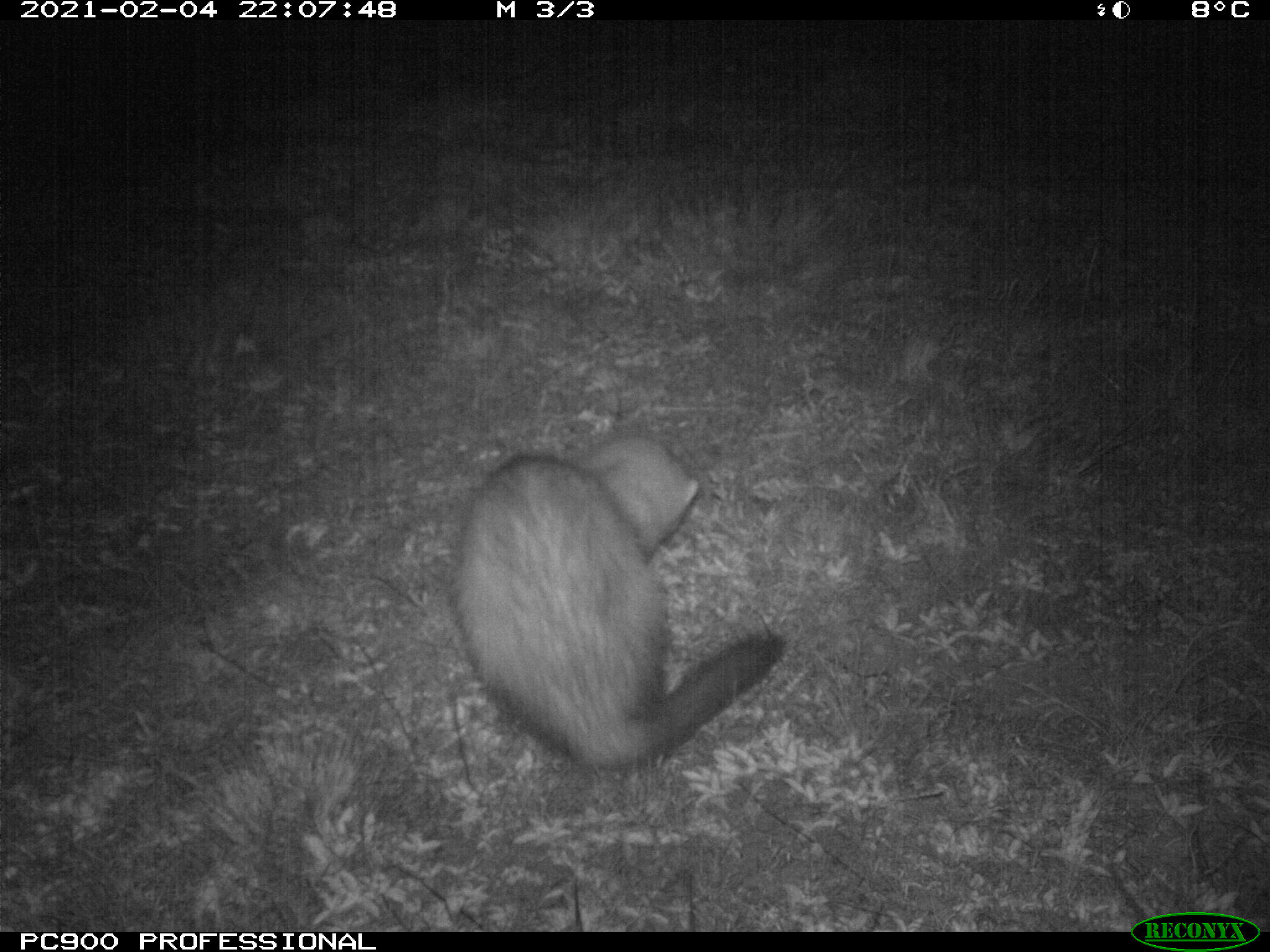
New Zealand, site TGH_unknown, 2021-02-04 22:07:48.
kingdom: Animalia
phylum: Chordata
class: Mammalia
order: Carnivora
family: Mustelidae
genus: Mustela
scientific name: Mustela furo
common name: ferret